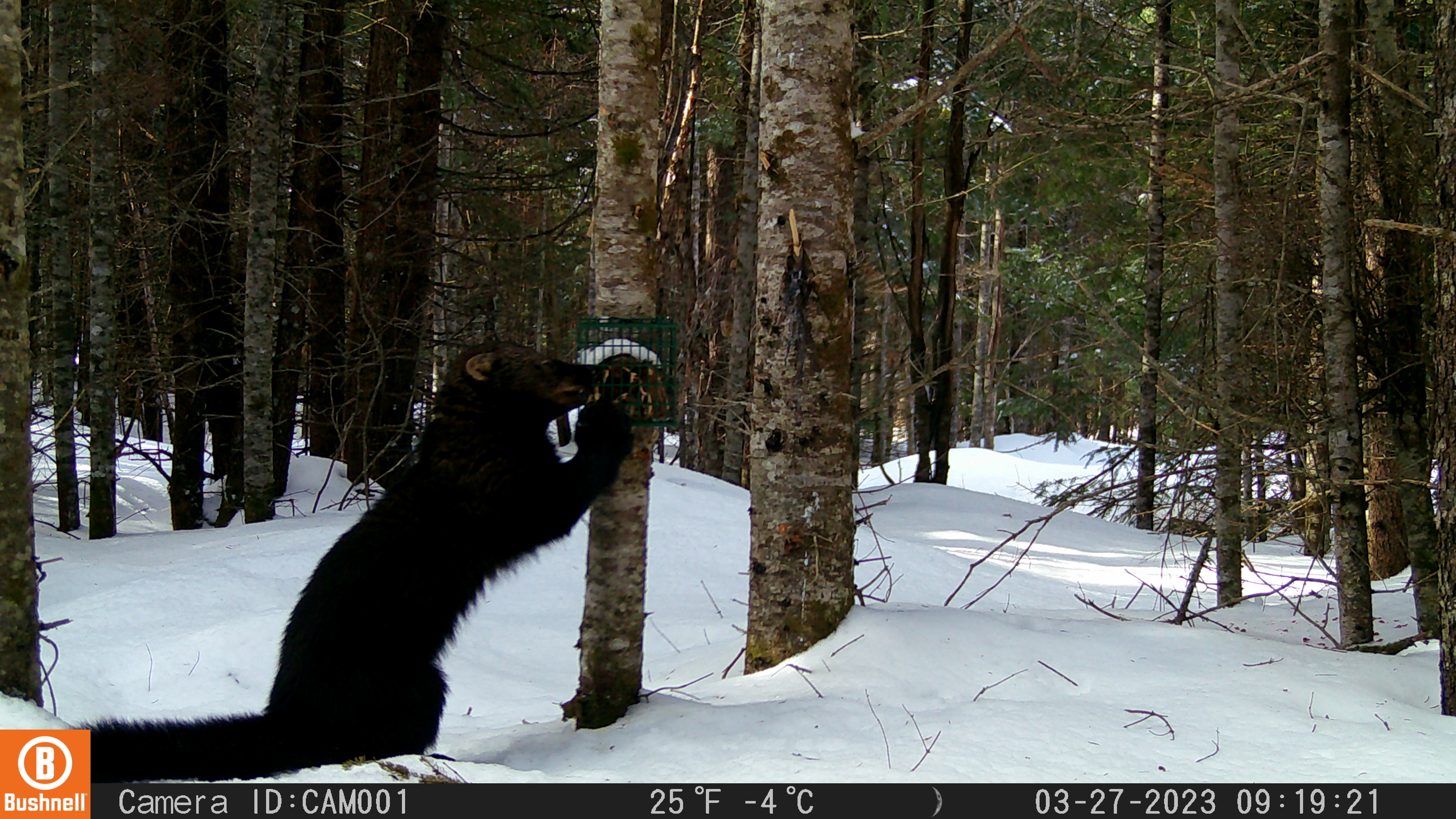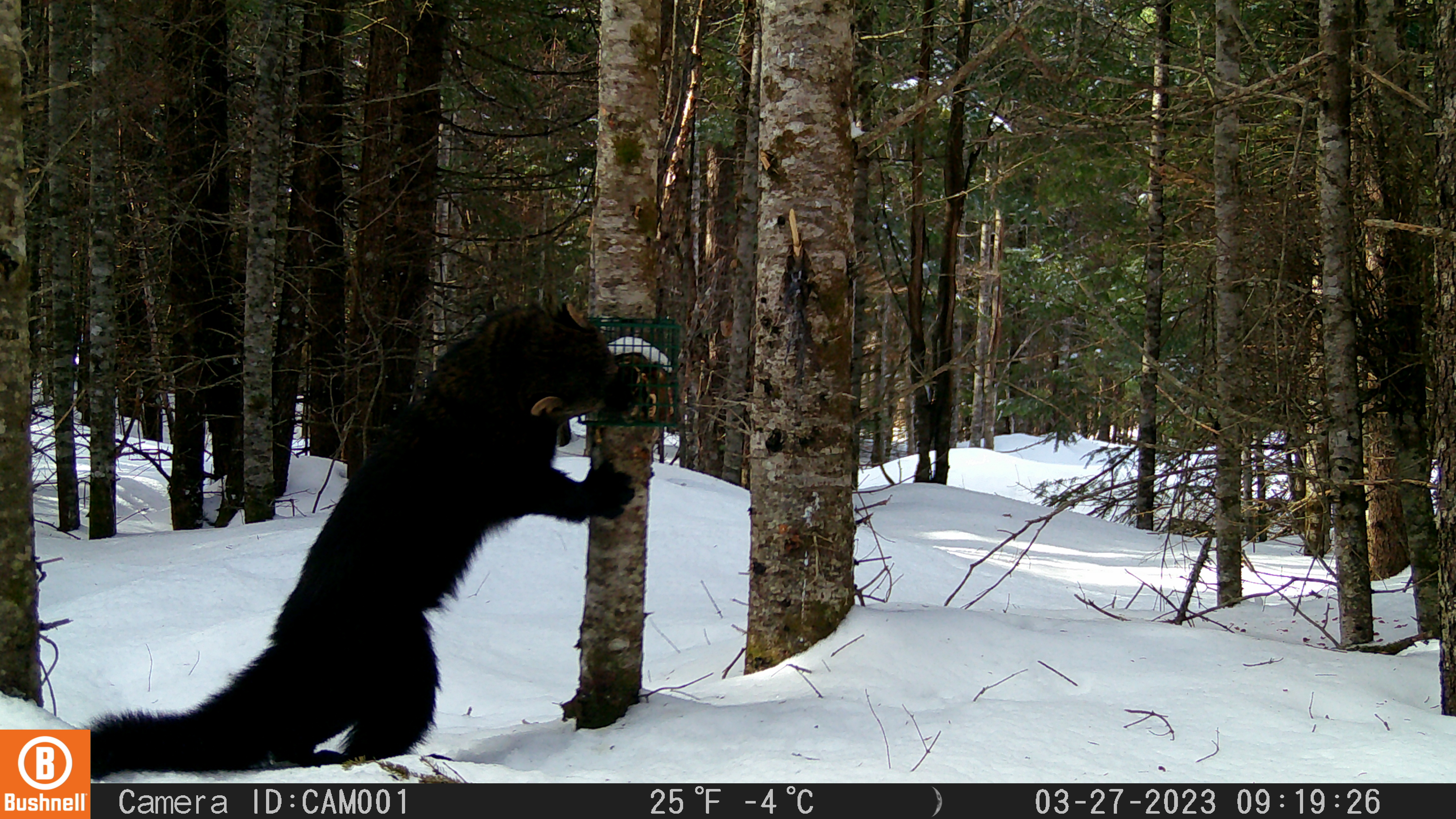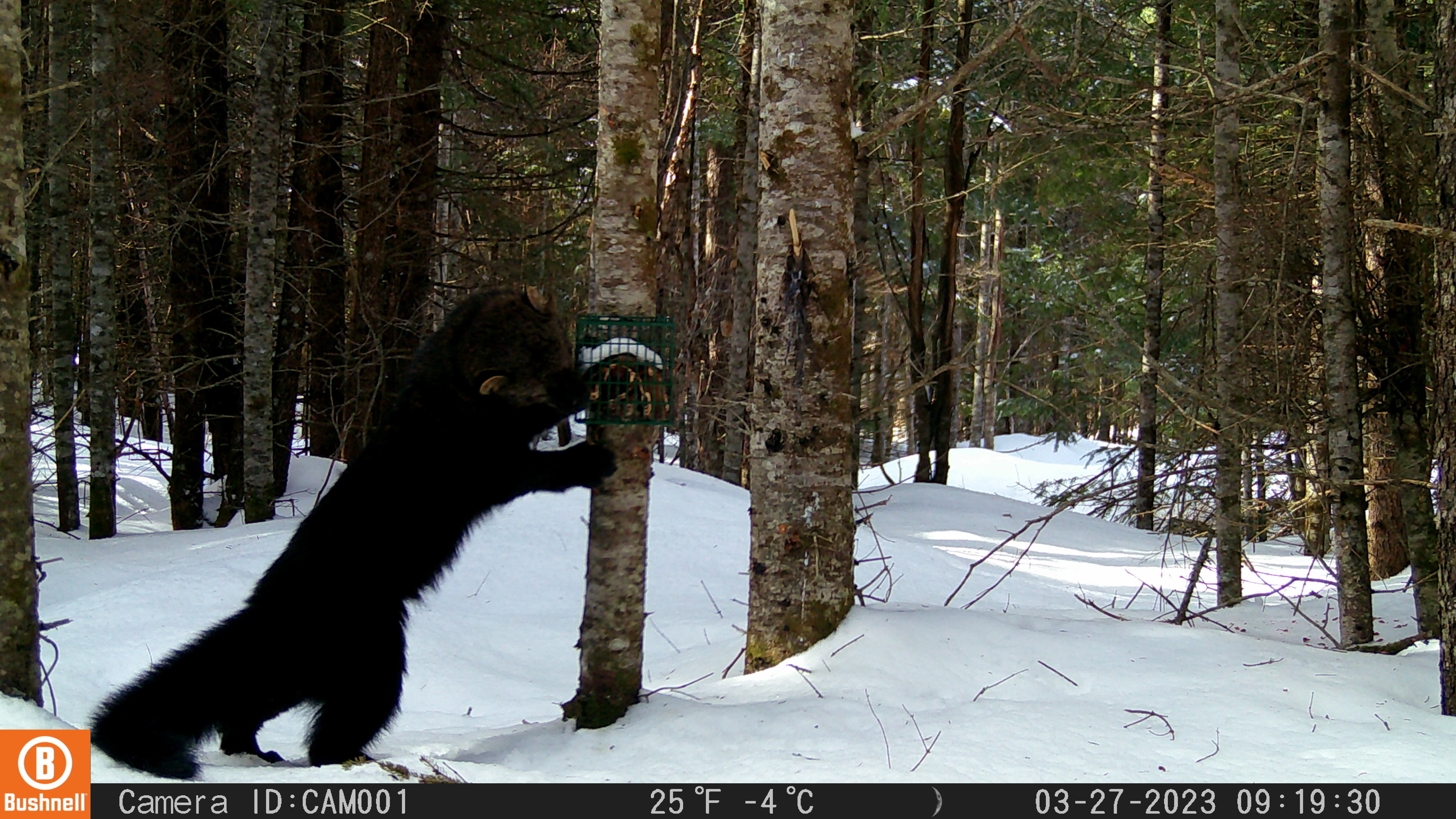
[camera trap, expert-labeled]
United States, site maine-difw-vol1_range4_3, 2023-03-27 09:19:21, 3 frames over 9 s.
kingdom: Animalia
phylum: Chordata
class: Mammalia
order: Carnivora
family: Mustelidae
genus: Pekania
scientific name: Pekania pennanti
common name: fisher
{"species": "fisher (Pekania pennanti)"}